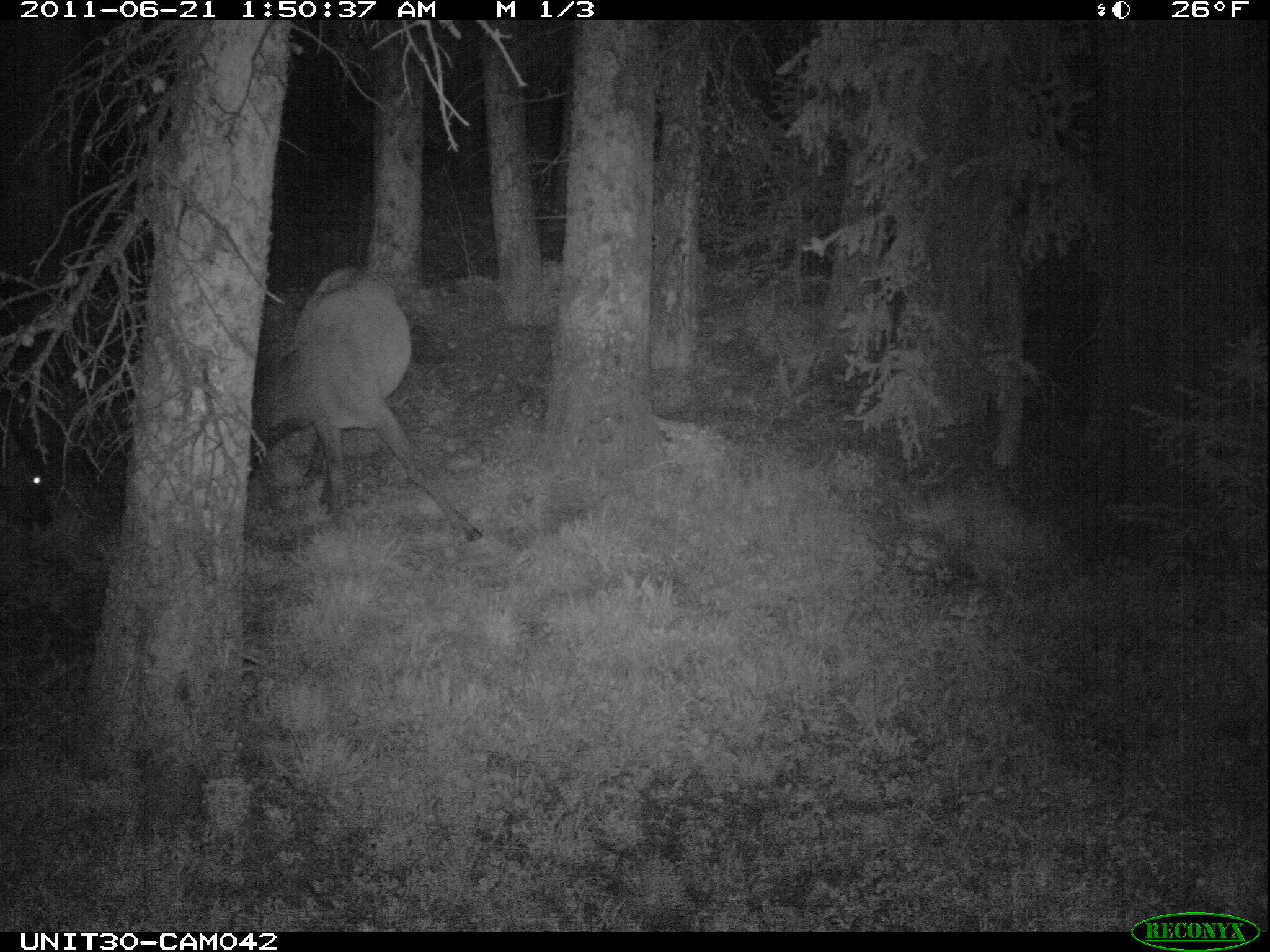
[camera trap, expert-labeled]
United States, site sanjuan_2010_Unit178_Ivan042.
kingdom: Animalia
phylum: Chordata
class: Mammalia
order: Artiodactyla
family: Cervidae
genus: Cervus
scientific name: Cervus elaphus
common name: red deer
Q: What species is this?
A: Cervus elaphus (red deer).